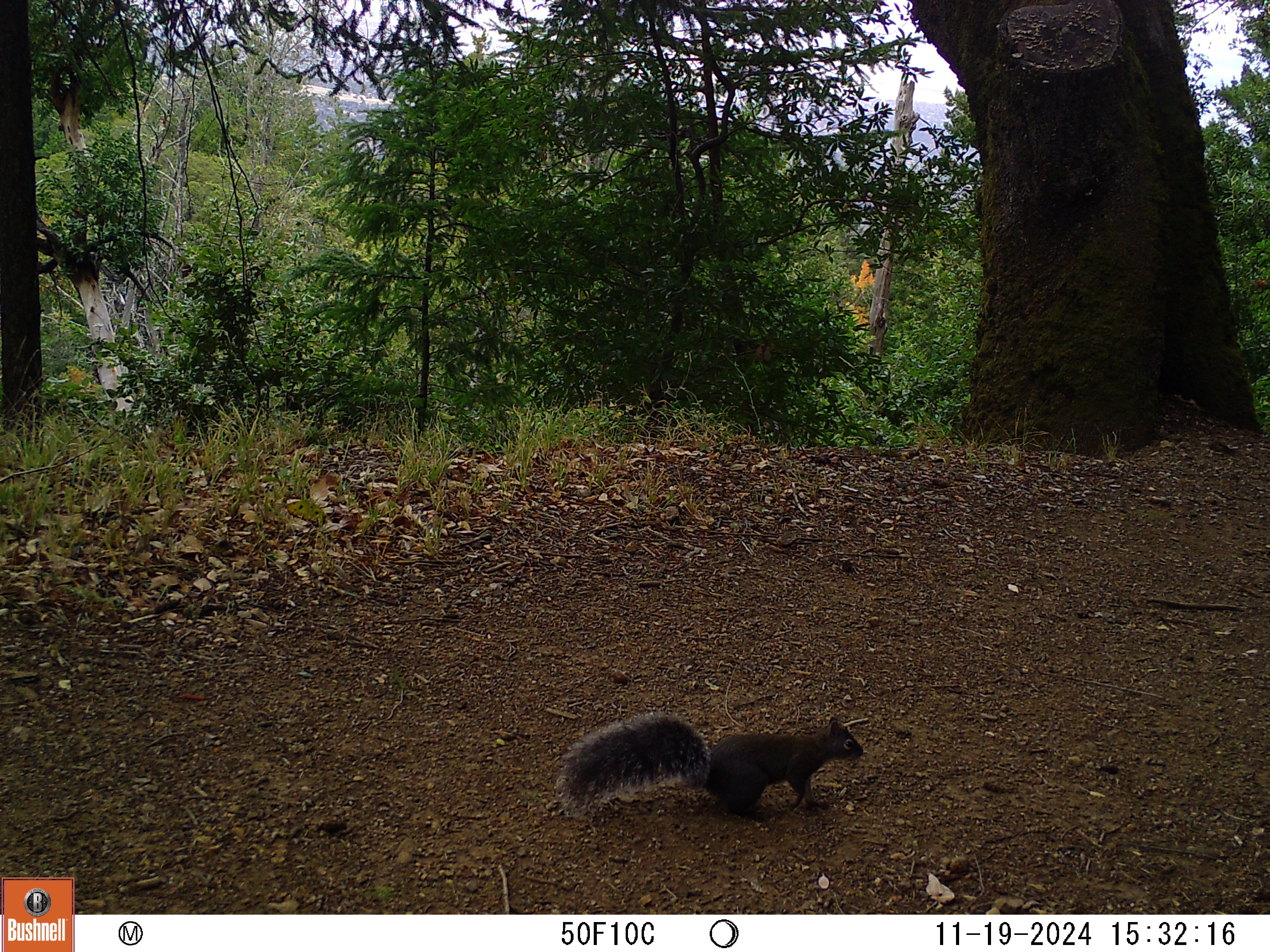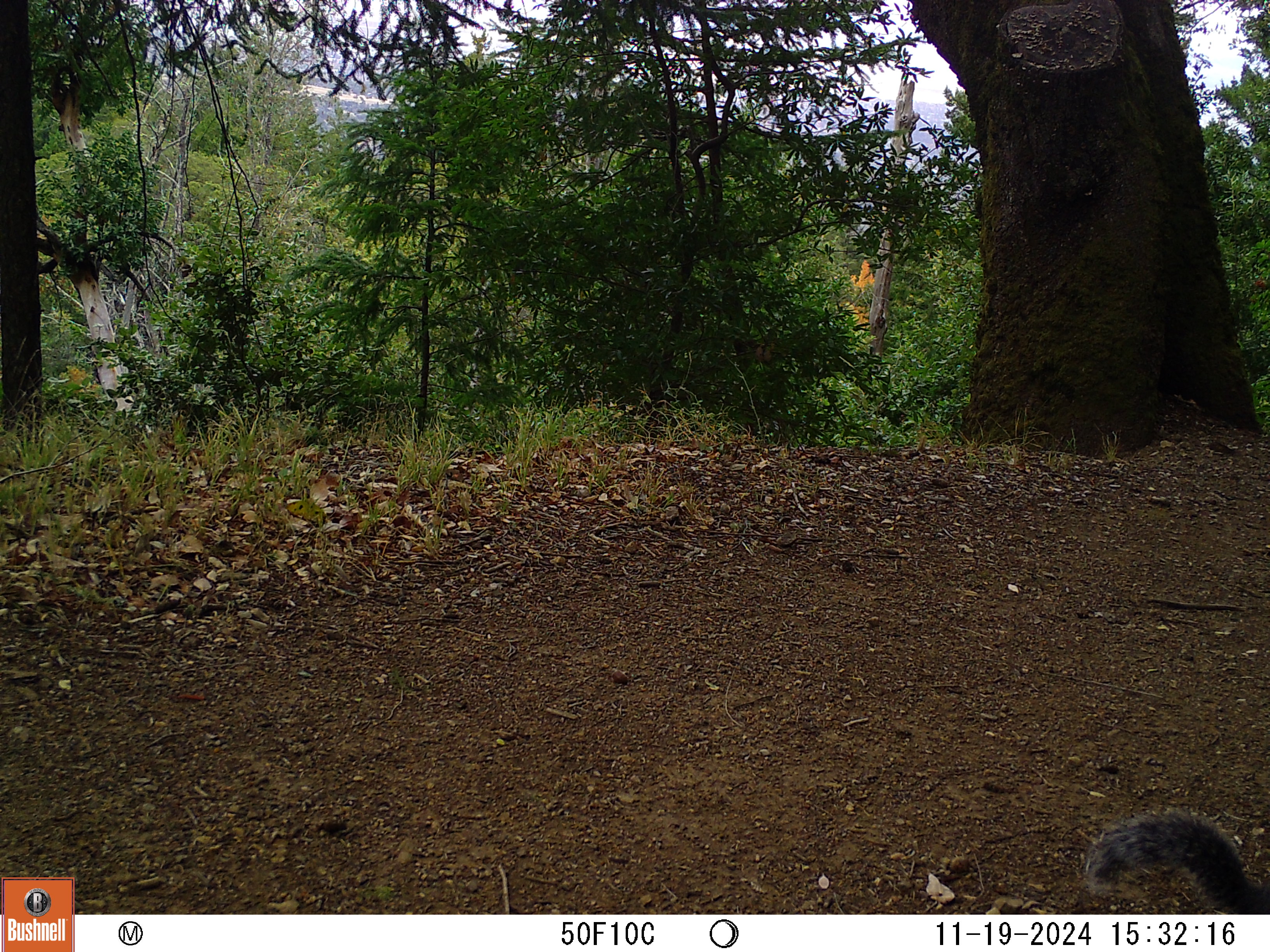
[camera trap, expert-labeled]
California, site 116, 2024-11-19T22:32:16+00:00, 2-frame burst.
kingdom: Animalia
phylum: Chordata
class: Mammalia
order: Rodentia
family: Sciuridae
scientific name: Sciuridae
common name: squirrel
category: unknown squirrel